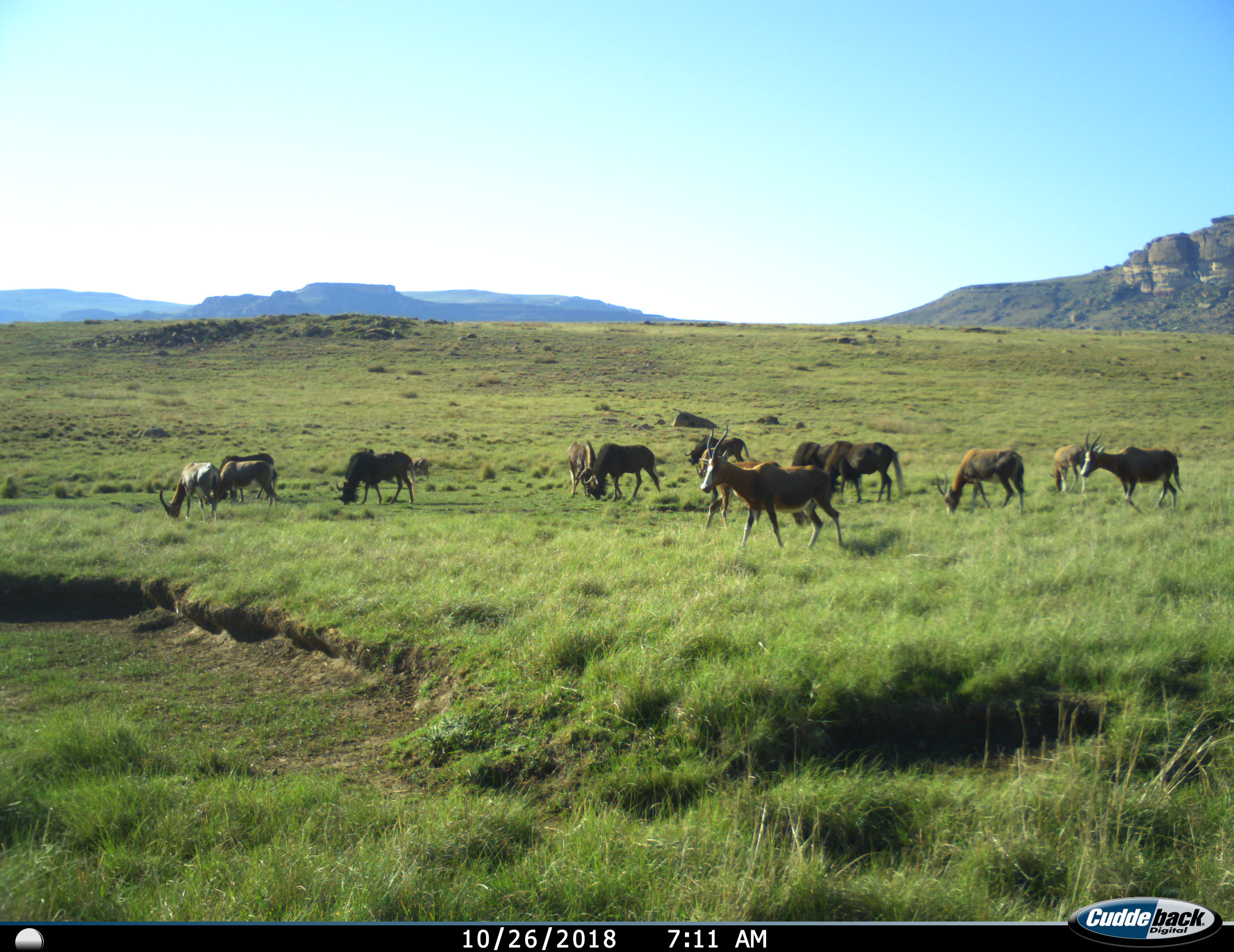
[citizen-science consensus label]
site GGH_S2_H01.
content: unidentified animal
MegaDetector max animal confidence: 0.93